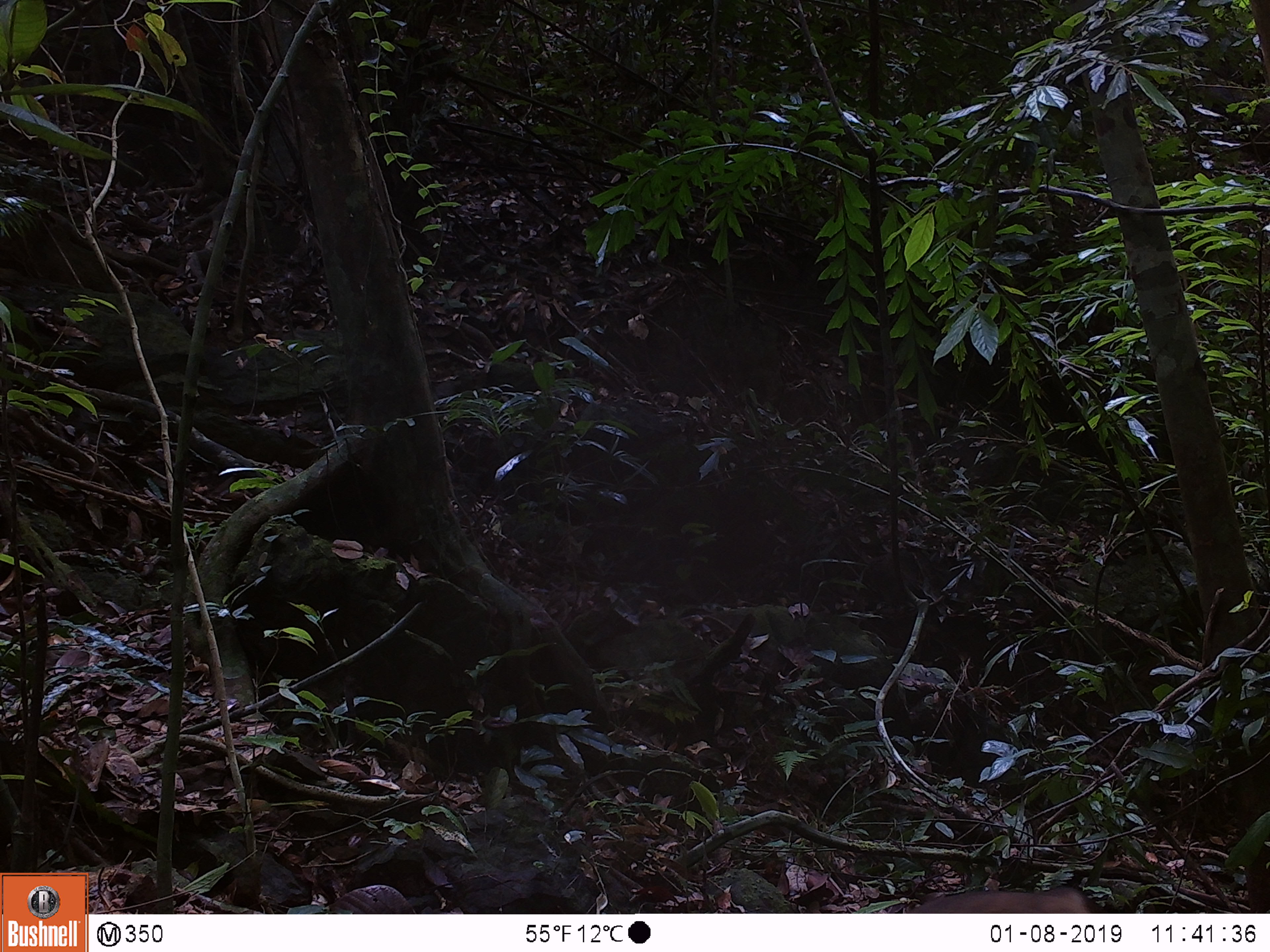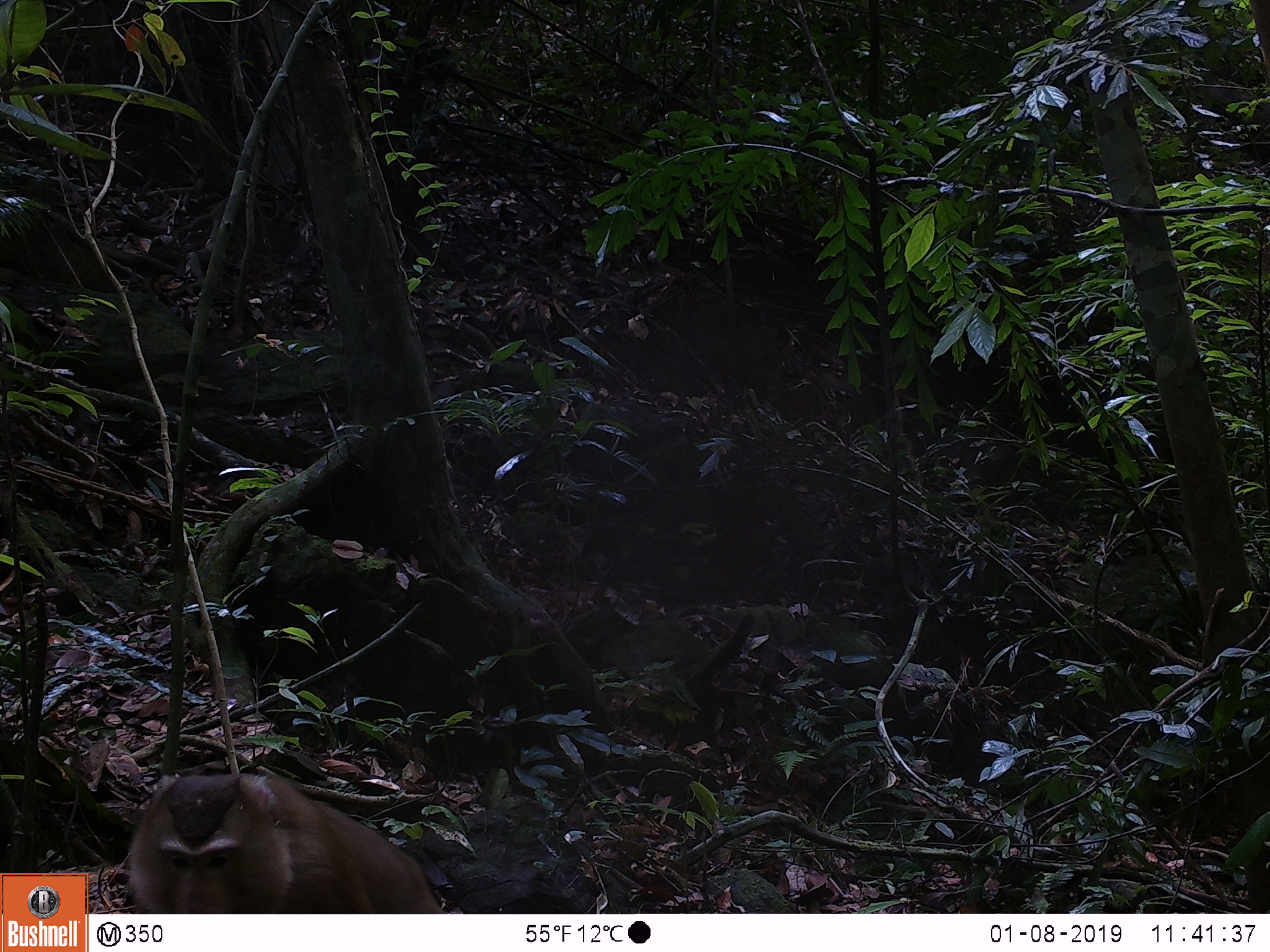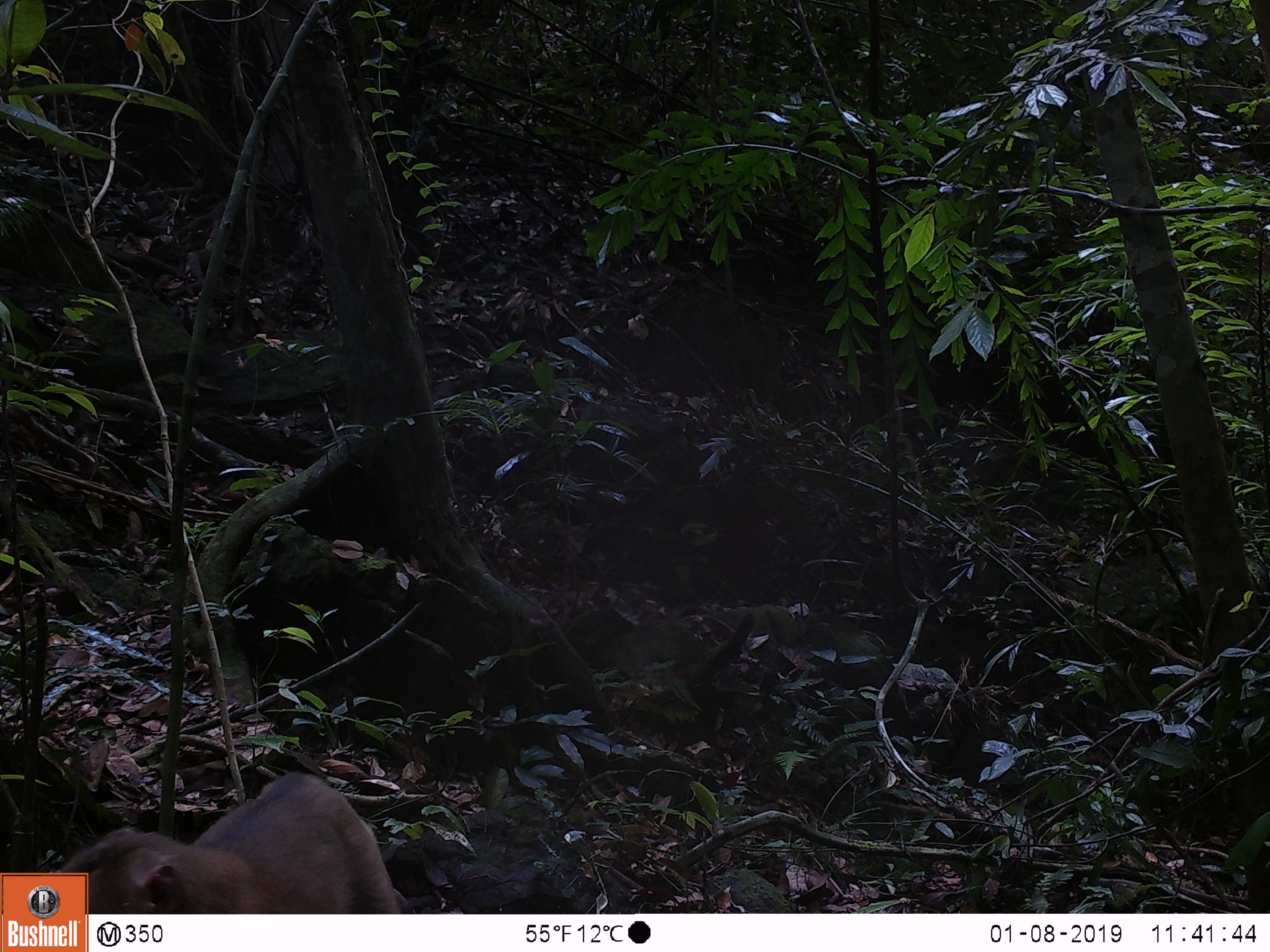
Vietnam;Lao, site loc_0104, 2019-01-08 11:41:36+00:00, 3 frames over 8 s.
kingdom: Animalia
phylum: Chordata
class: Mammalia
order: Primates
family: Cercopithecidae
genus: Macaca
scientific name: Macaca nemestrina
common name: pig-tailed macaque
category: pig tailed macaque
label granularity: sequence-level